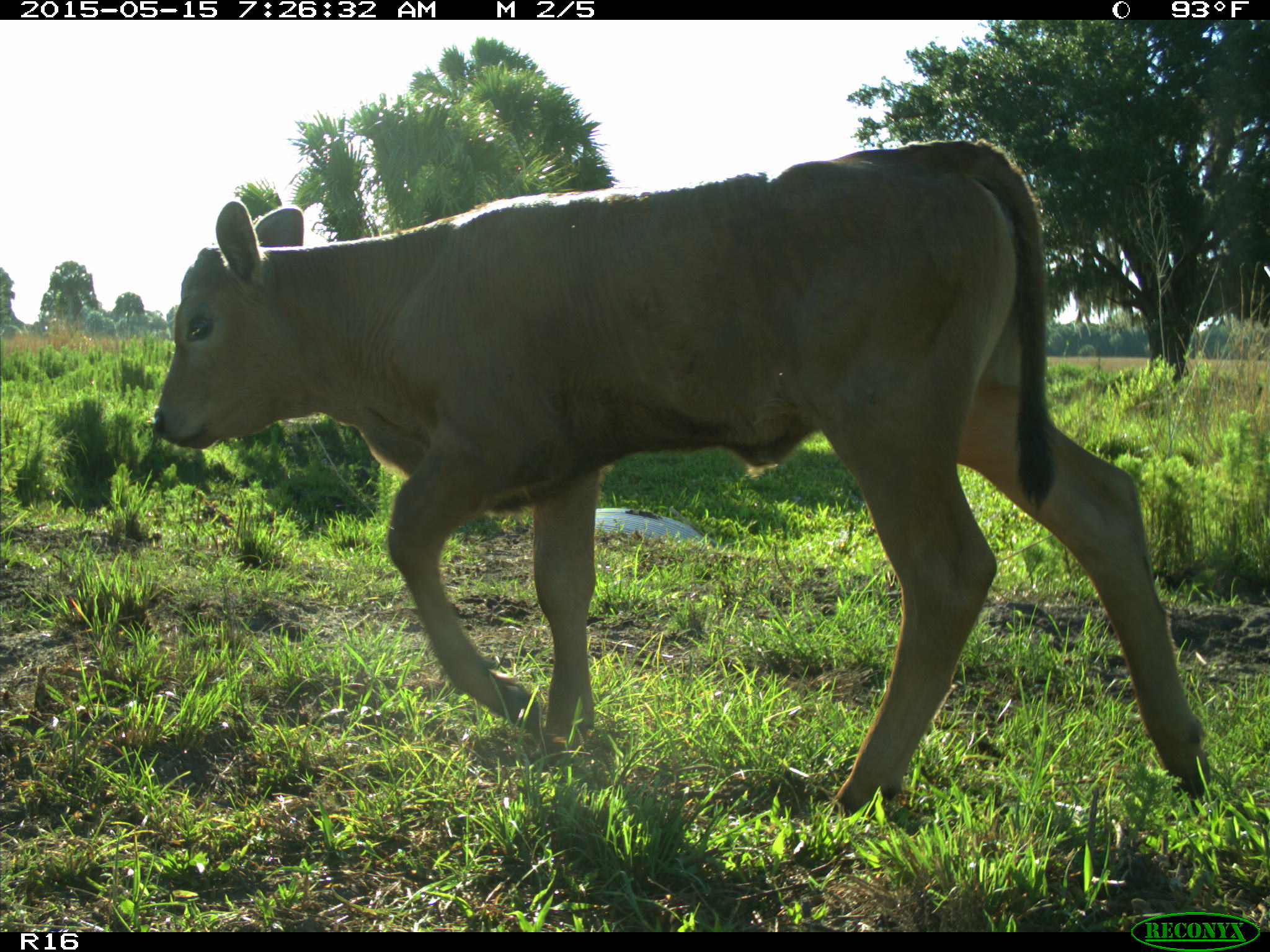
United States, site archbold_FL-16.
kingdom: Animalia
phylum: Chordata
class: Mammalia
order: Artiodactyla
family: Bovidae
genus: Bos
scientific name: Bos taurus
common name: domestic cow